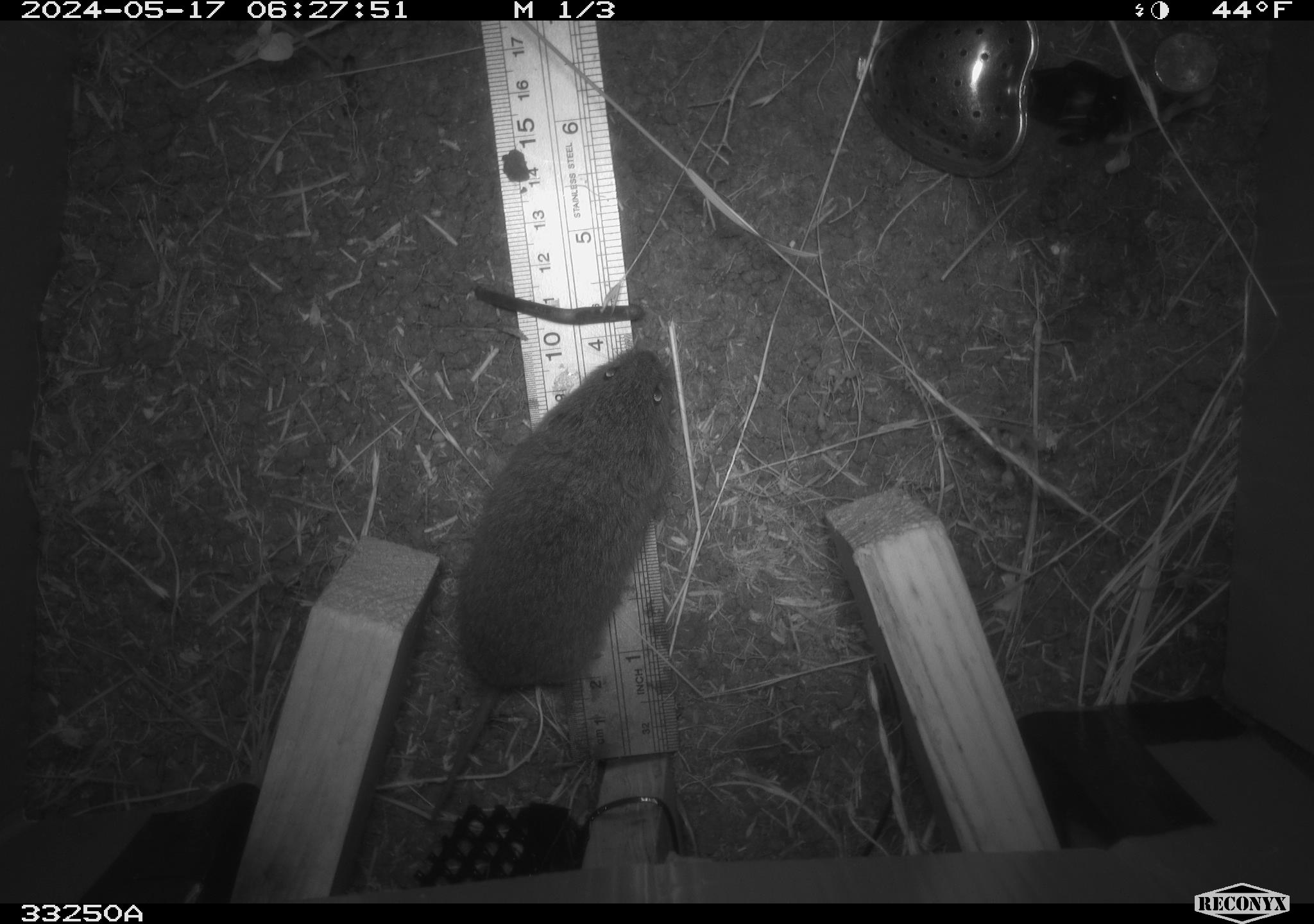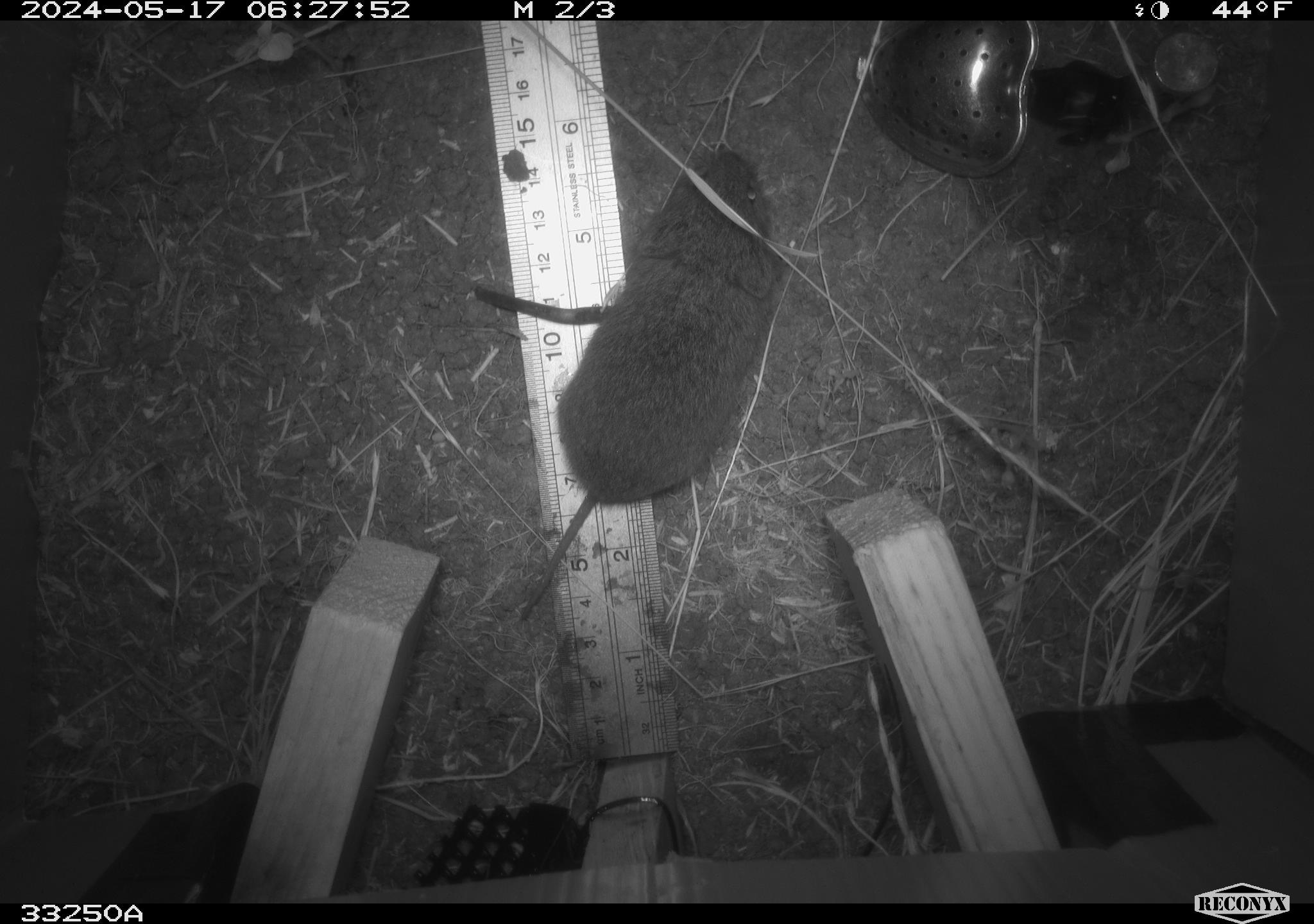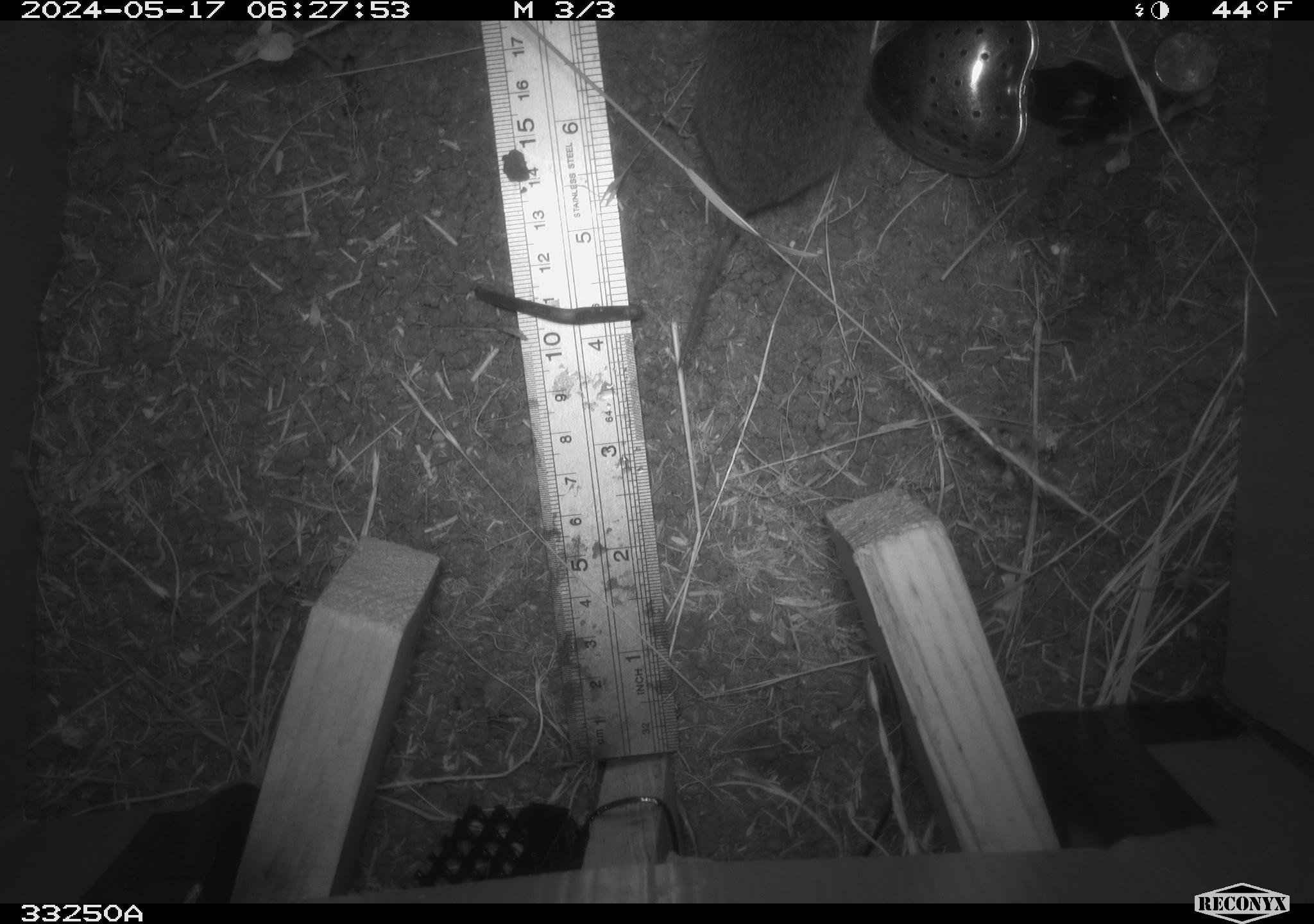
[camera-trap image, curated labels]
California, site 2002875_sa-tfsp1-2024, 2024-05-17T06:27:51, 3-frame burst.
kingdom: Animalia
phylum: Chordata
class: Mammalia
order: Rodentia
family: Cricetidae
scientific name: Arvicolinae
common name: voles, lemmings, and muskrats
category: arvicolinae subfamily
Arvicolinae subfamily (voles, lemmings, and muskrats) (Arvicolinae).